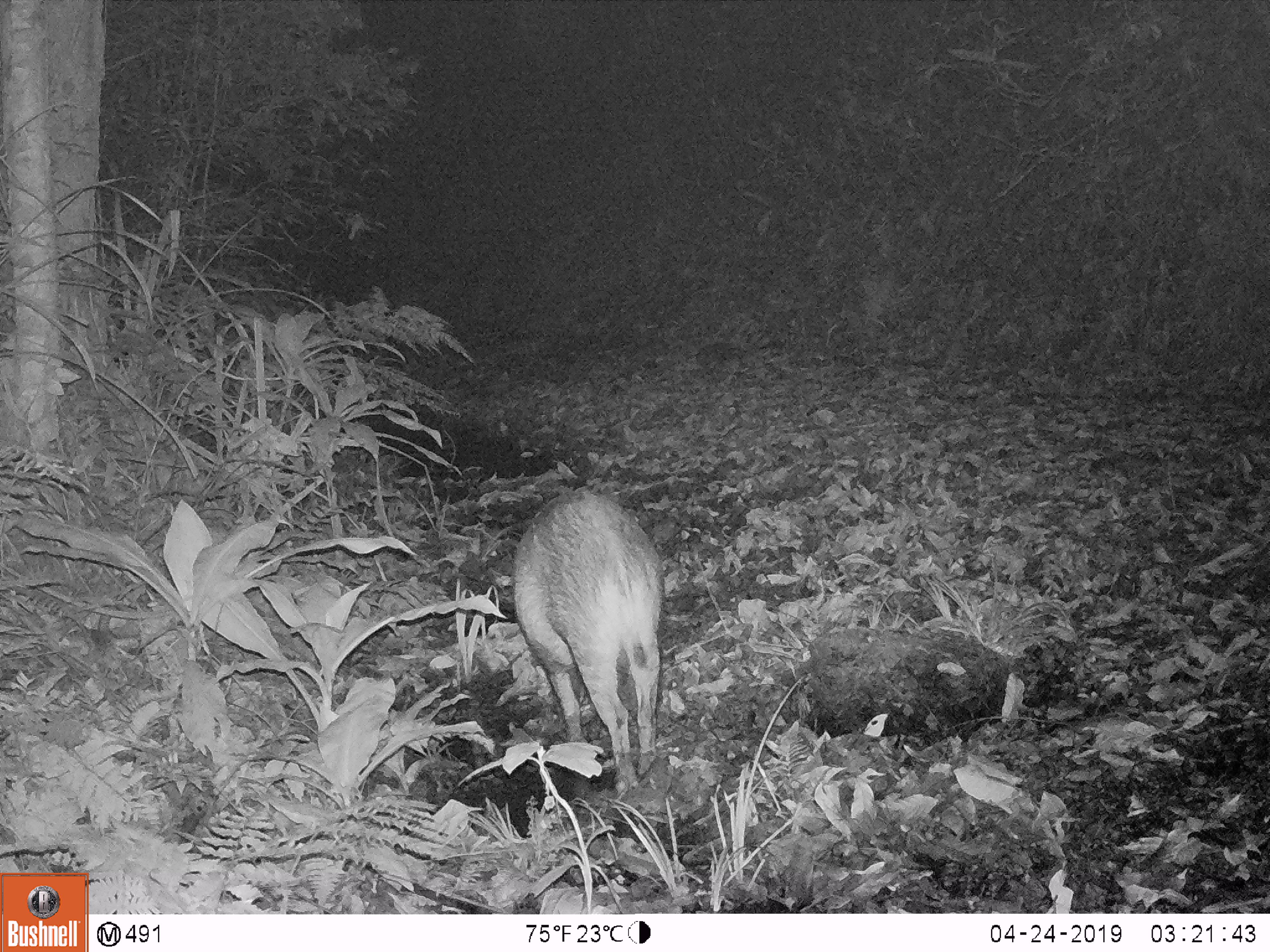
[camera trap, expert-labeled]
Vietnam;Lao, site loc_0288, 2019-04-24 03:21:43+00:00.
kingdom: Animalia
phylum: Chordata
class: Mammalia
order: Artiodactyla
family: Suidae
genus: Sus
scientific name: Sus scrofa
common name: eurasian wild pig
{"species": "eurasian wild pig (Sus scrofa)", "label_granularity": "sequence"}